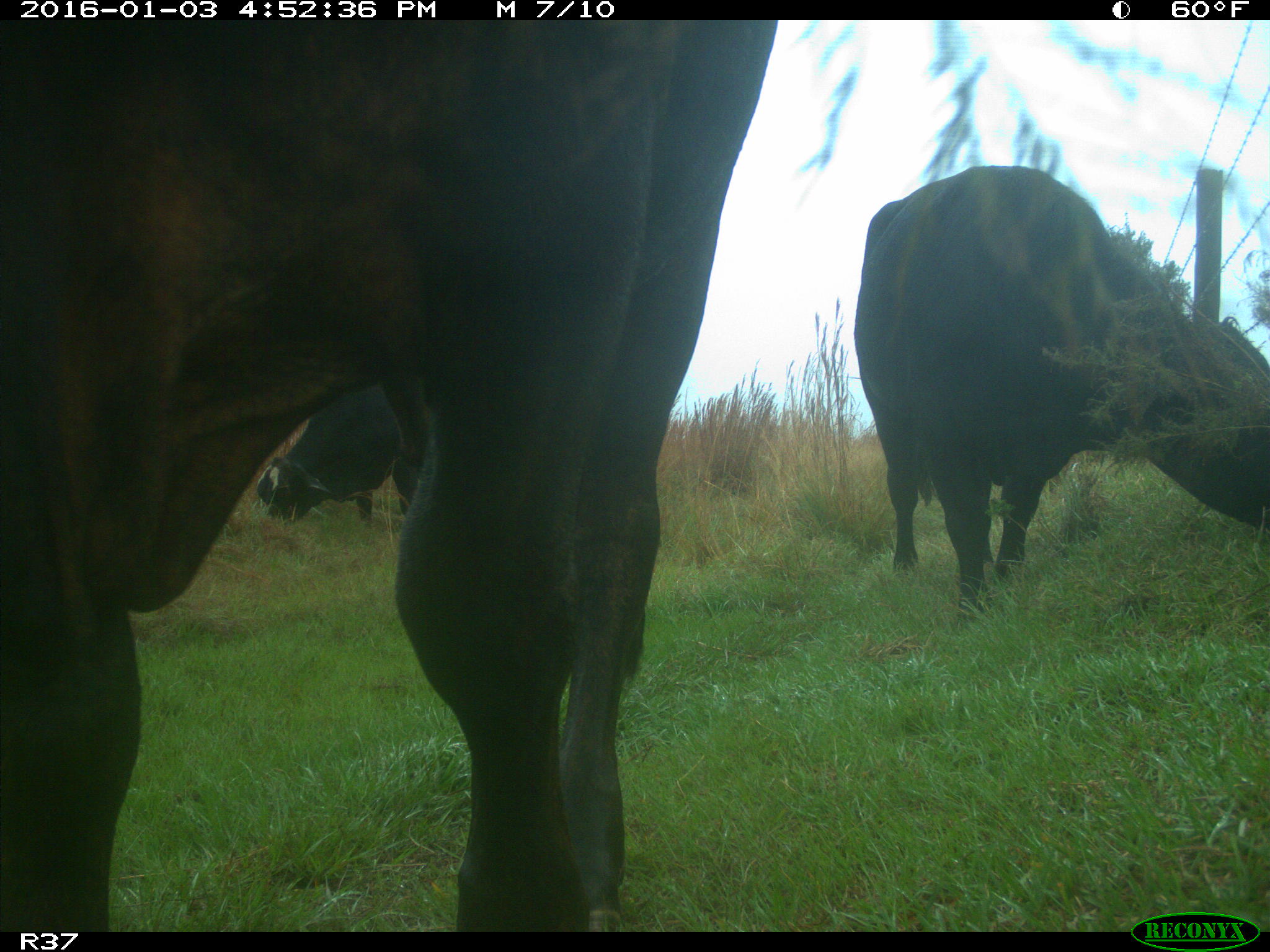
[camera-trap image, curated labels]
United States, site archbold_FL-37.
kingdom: Animalia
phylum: Chordata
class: Mammalia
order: Artiodactyla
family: Bovidae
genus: Bos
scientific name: Bos taurus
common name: domestic cow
Bos taurus (domestic cow).